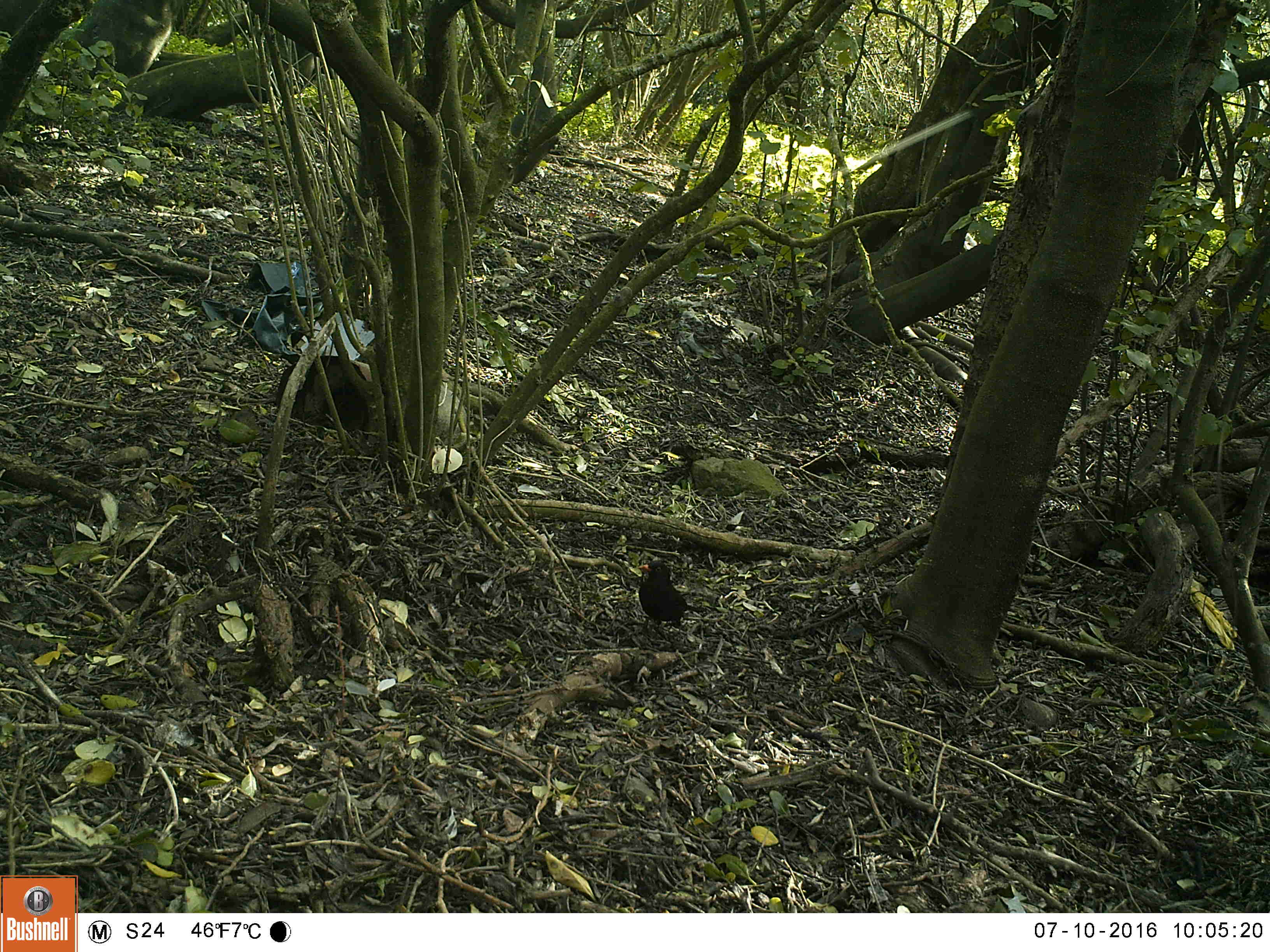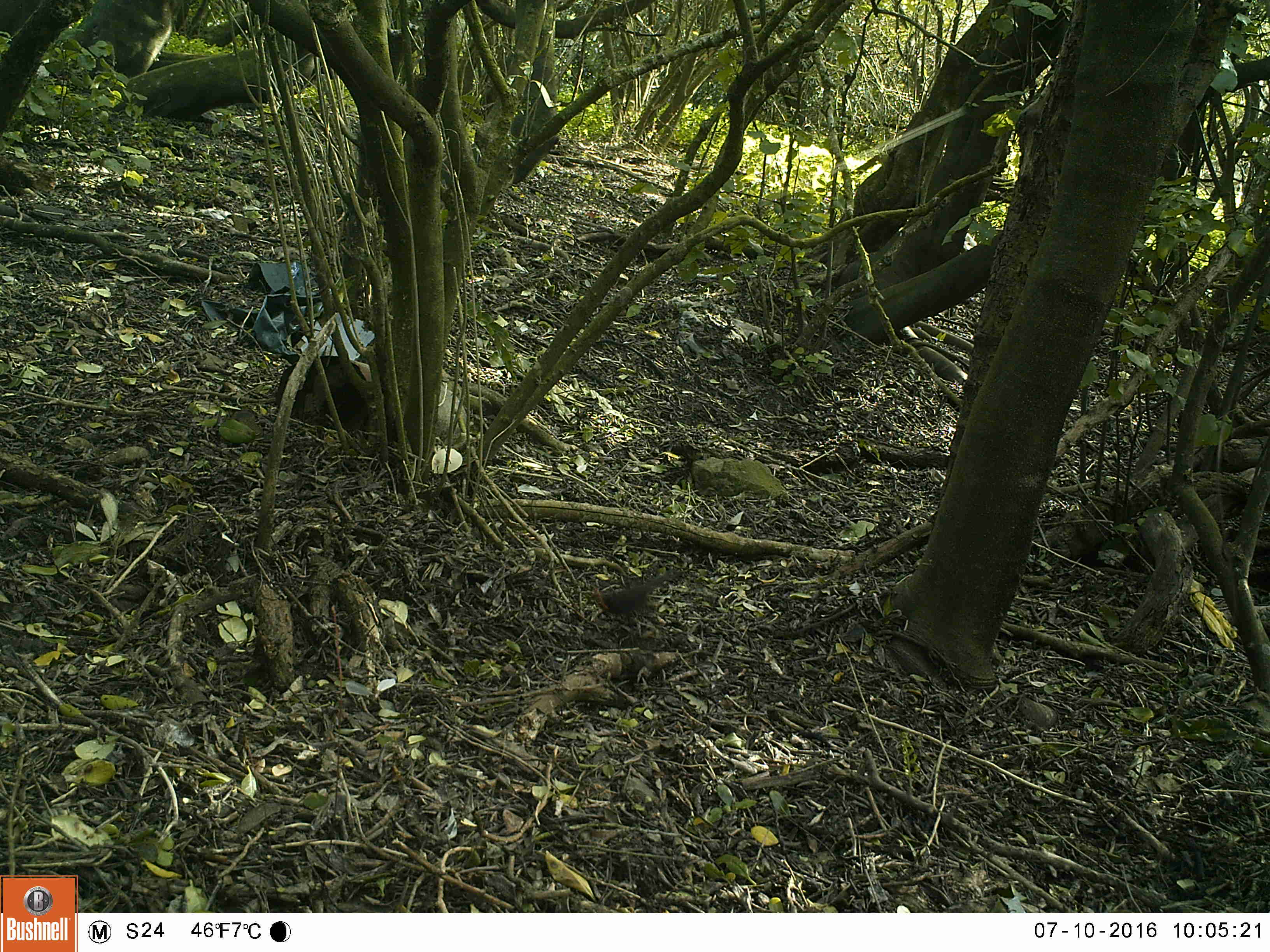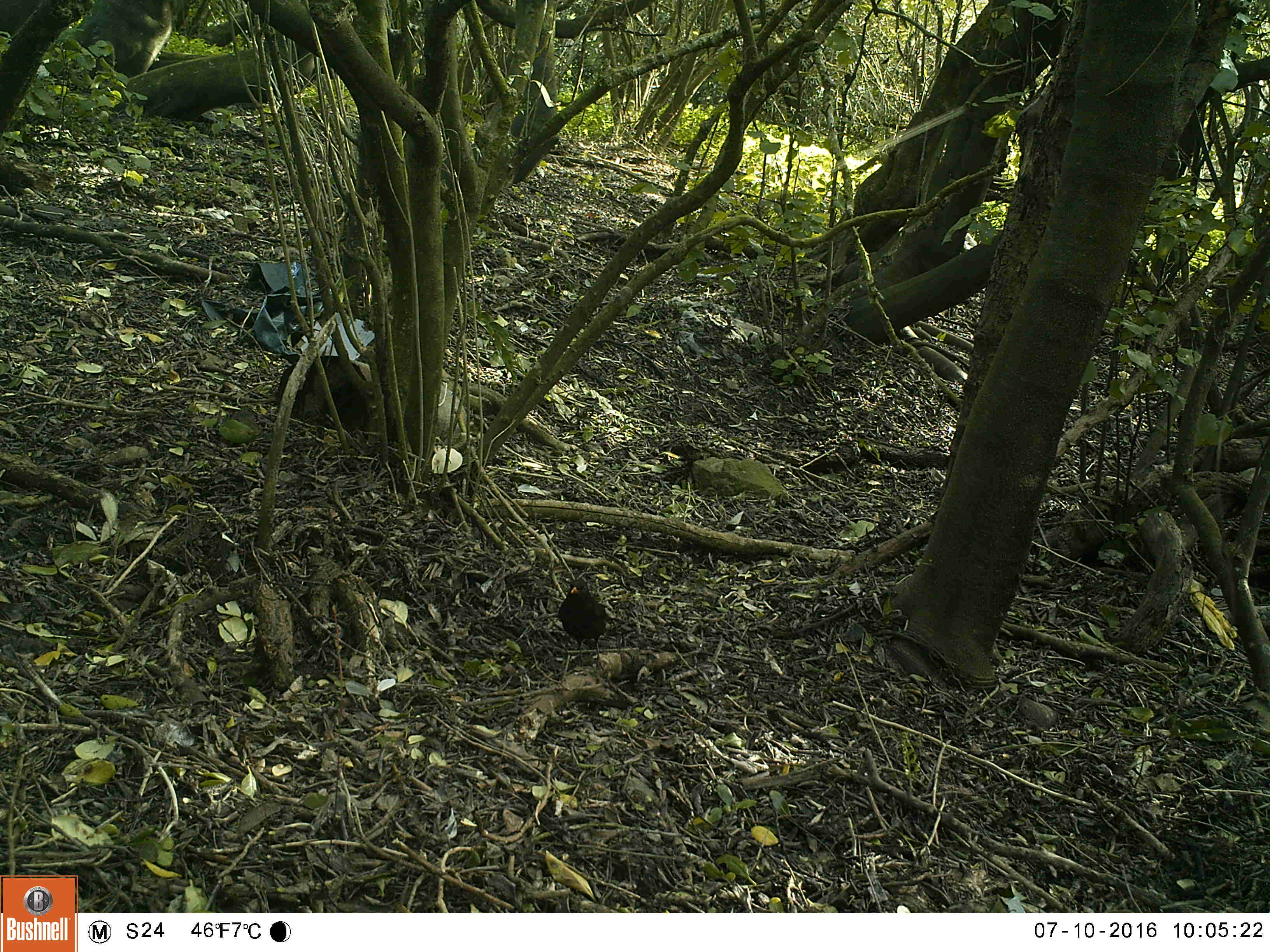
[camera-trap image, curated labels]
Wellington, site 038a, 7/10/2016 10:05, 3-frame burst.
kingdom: Animalia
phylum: Chordata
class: Aves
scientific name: Aves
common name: bird